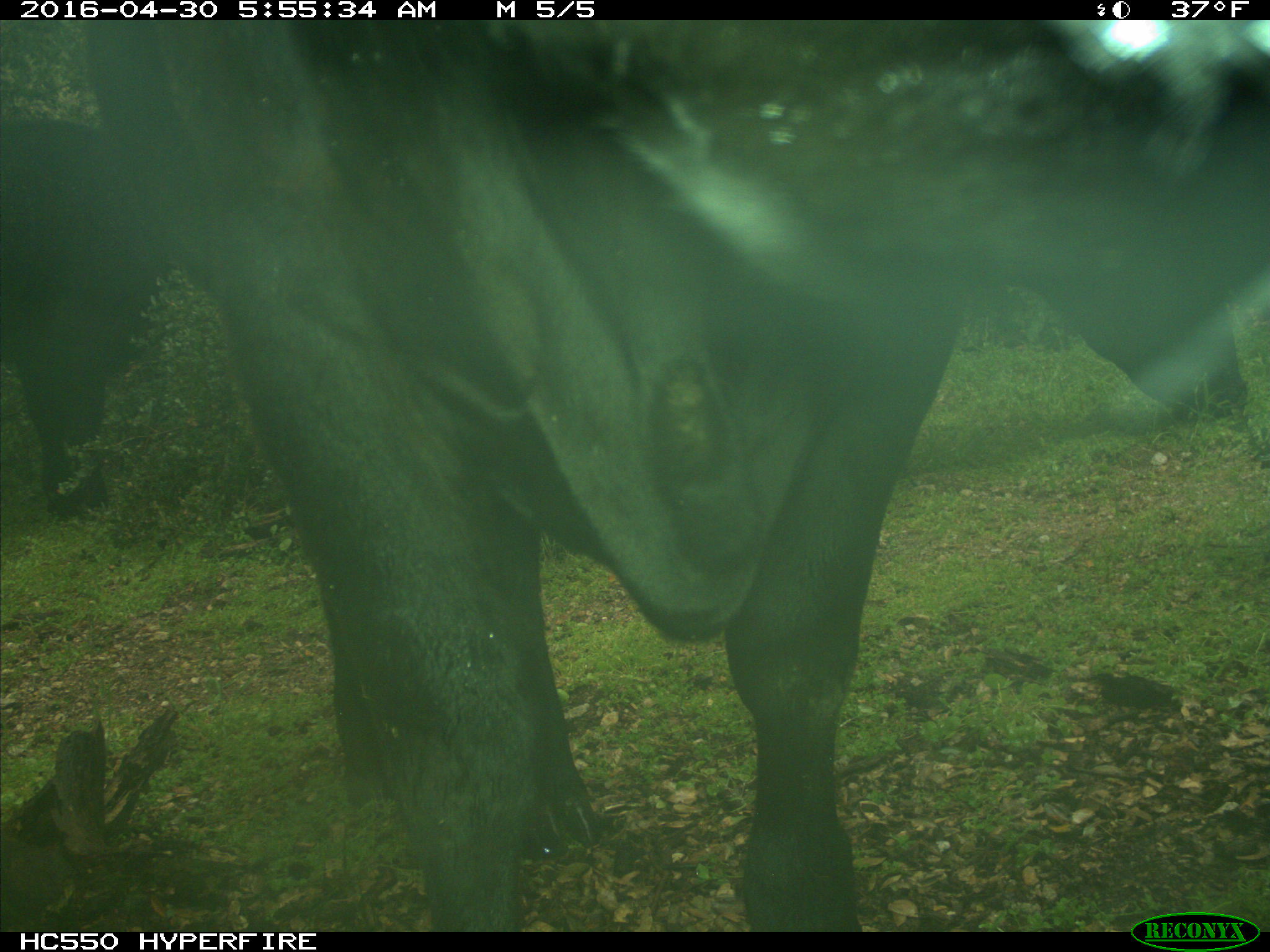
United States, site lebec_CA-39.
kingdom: Animalia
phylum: Chordata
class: Mammalia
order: Artiodactyla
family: Bovidae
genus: Bos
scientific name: Bos taurus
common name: domestic cow